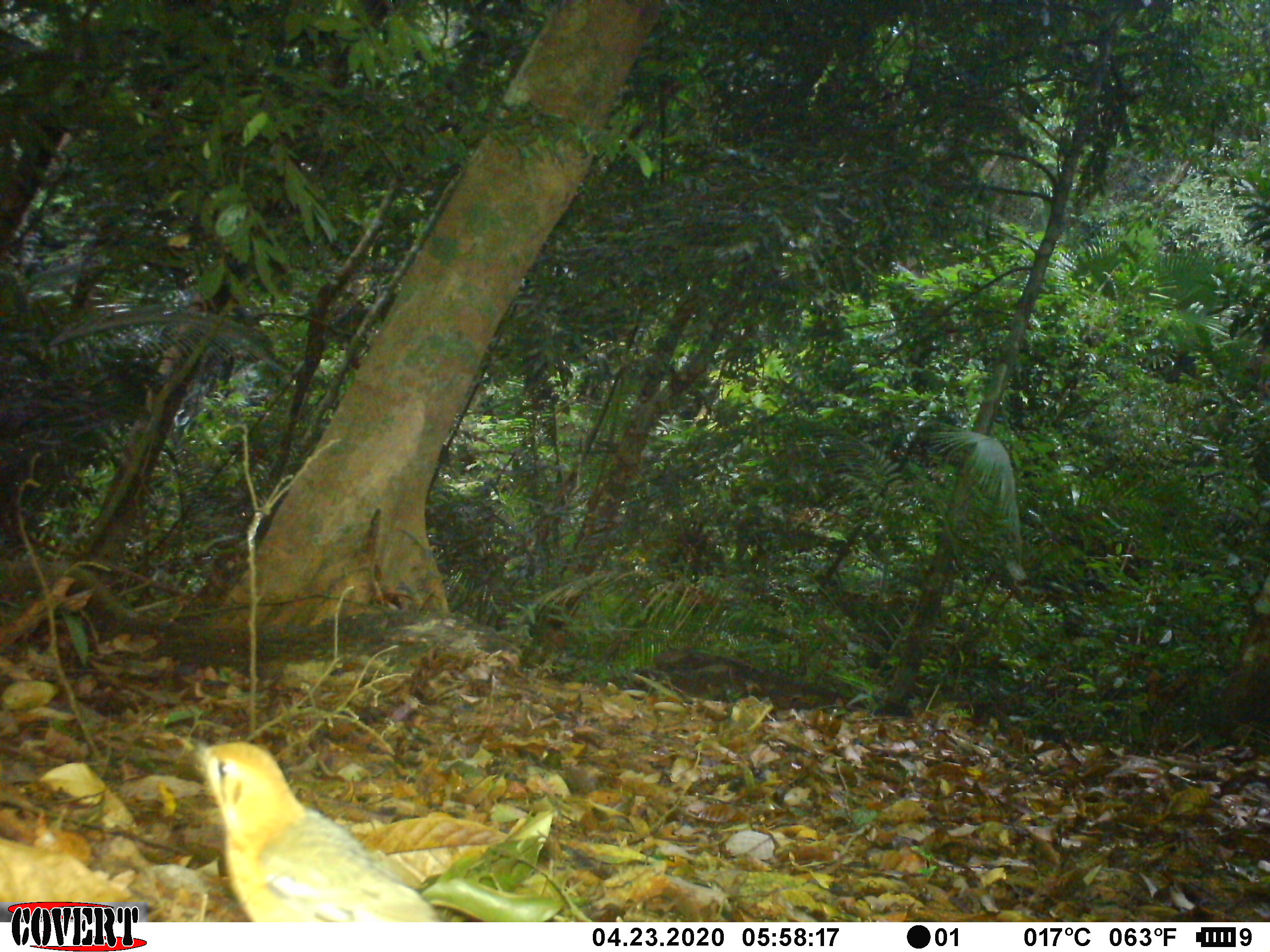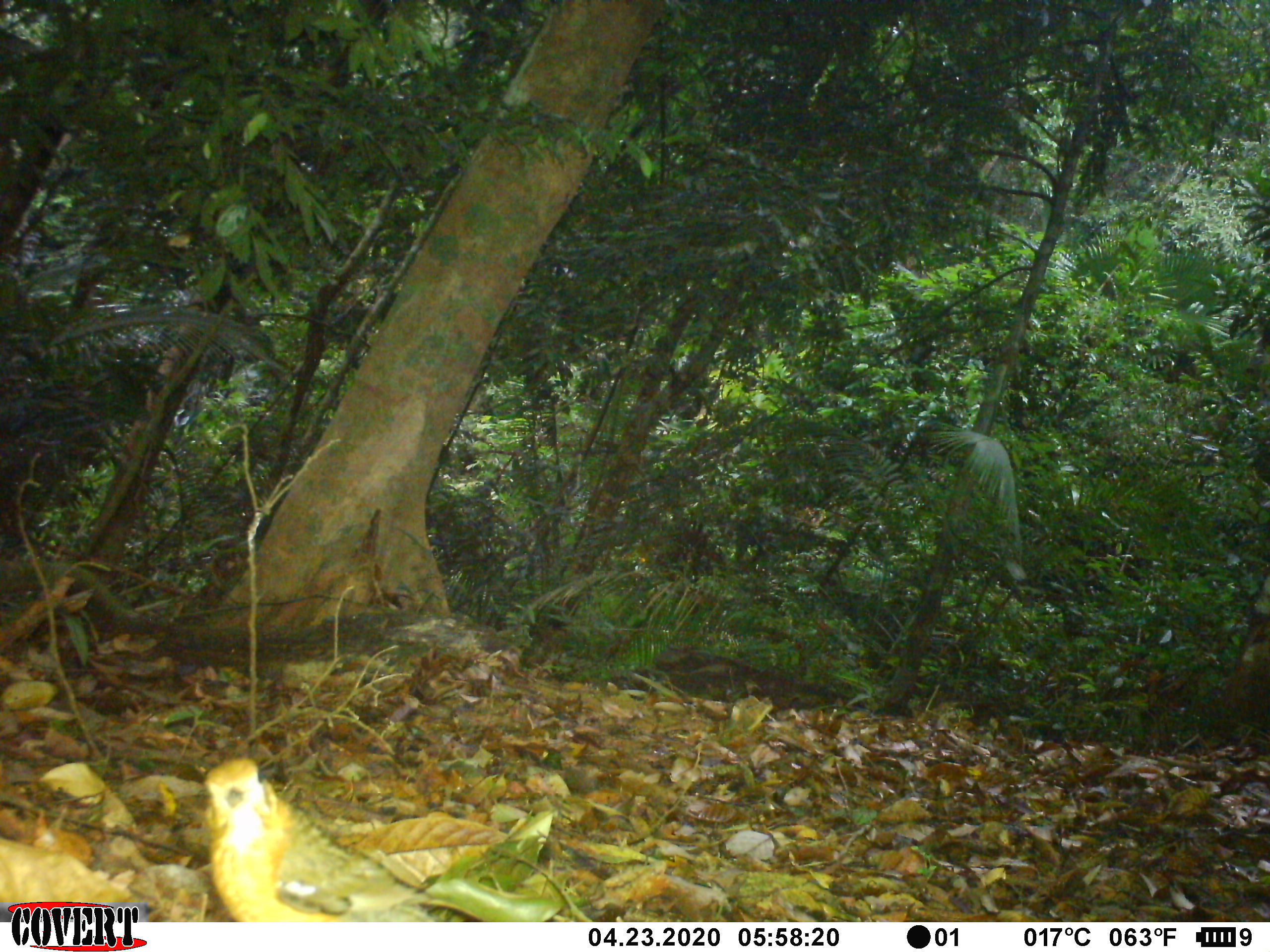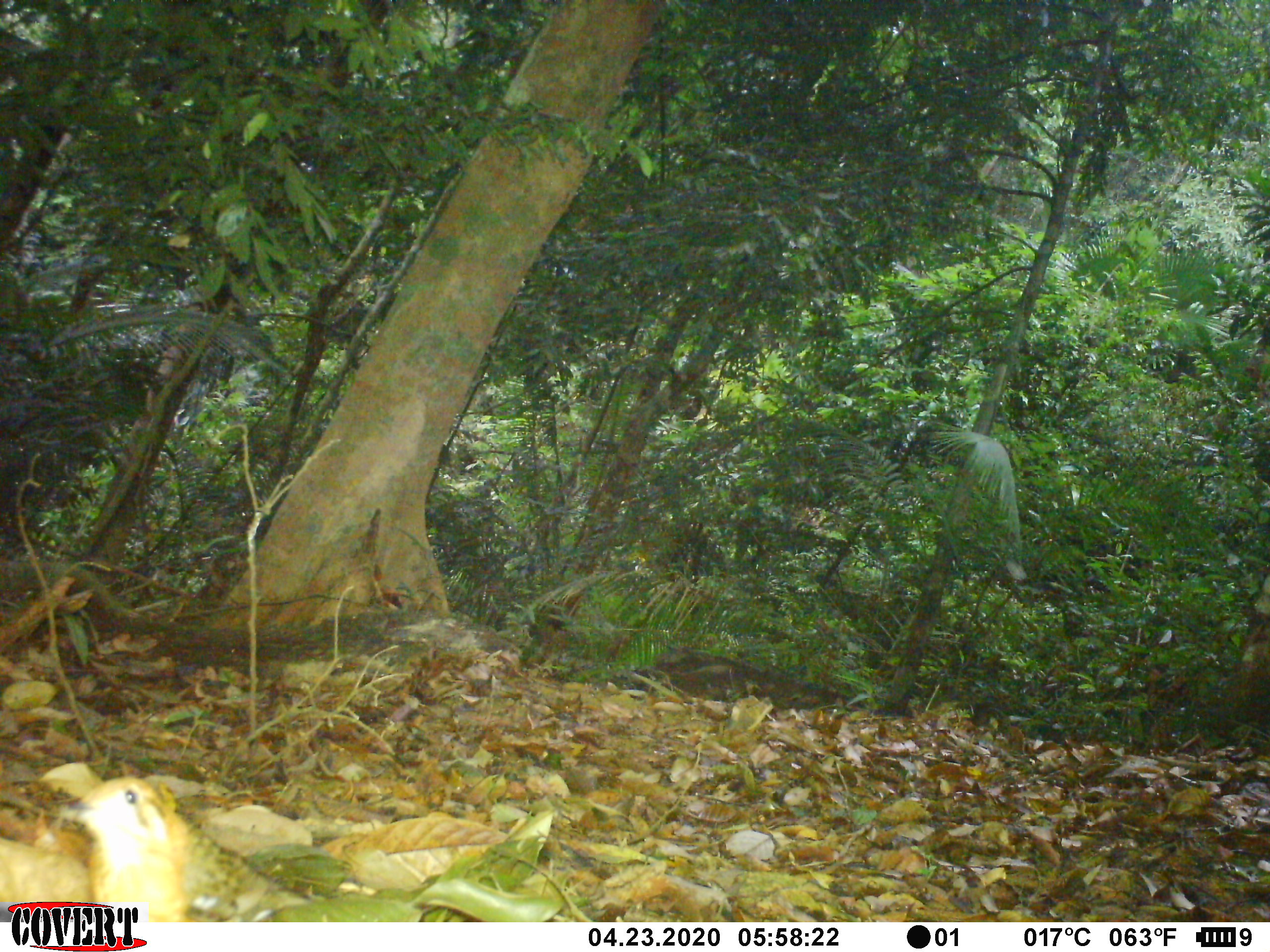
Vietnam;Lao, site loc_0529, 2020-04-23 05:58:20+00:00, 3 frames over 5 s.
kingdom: Animalia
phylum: Chordata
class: Aves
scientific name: Aves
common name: bird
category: unidentified bird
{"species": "unidentified bird (bird) (Aves)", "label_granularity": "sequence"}